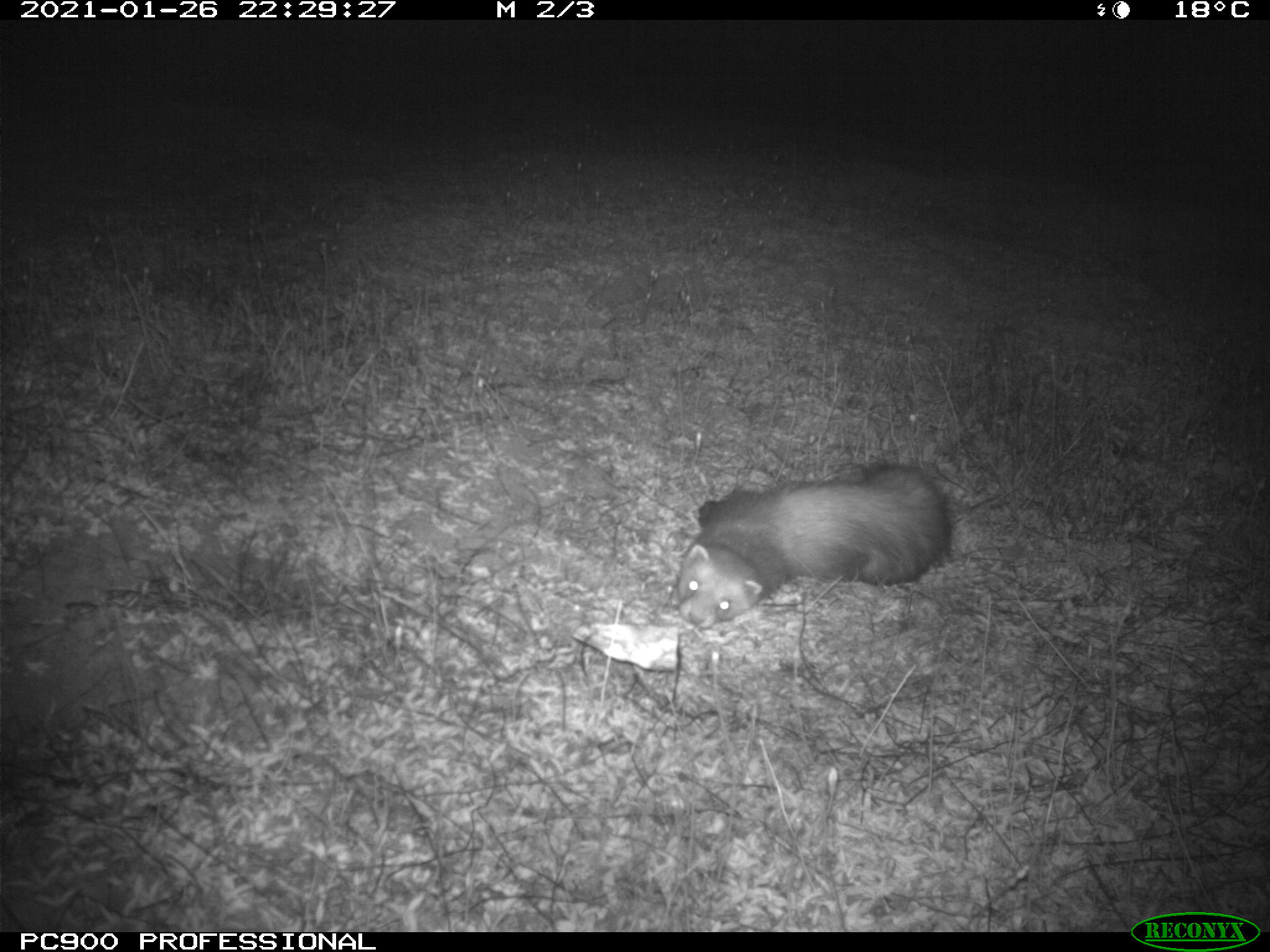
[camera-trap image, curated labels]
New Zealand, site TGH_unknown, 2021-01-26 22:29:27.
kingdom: Animalia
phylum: Chordata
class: Mammalia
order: Carnivora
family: Mustelidae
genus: Mustela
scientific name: Mustela furo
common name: ferret